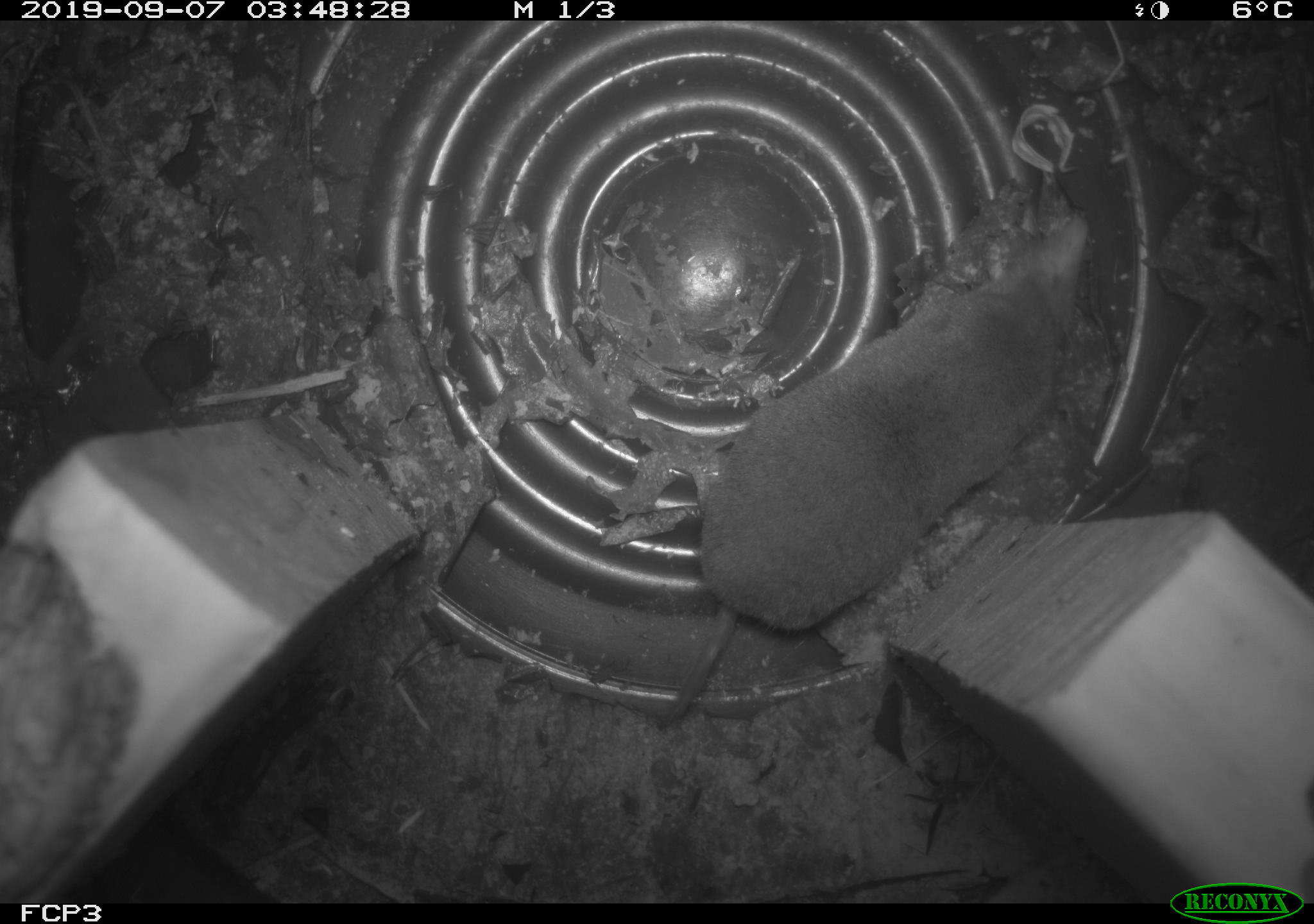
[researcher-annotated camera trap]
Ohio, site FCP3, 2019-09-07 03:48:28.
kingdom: Animalia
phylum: Chordata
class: Mammalia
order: Eulipotyphla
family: Soricidae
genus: Blarina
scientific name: Blarina brevicauda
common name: northern short-tailed shrew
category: n. short-tailed shrew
N. short-tailed shrew (northern short-tailed shrew) (Blarina brevicauda).